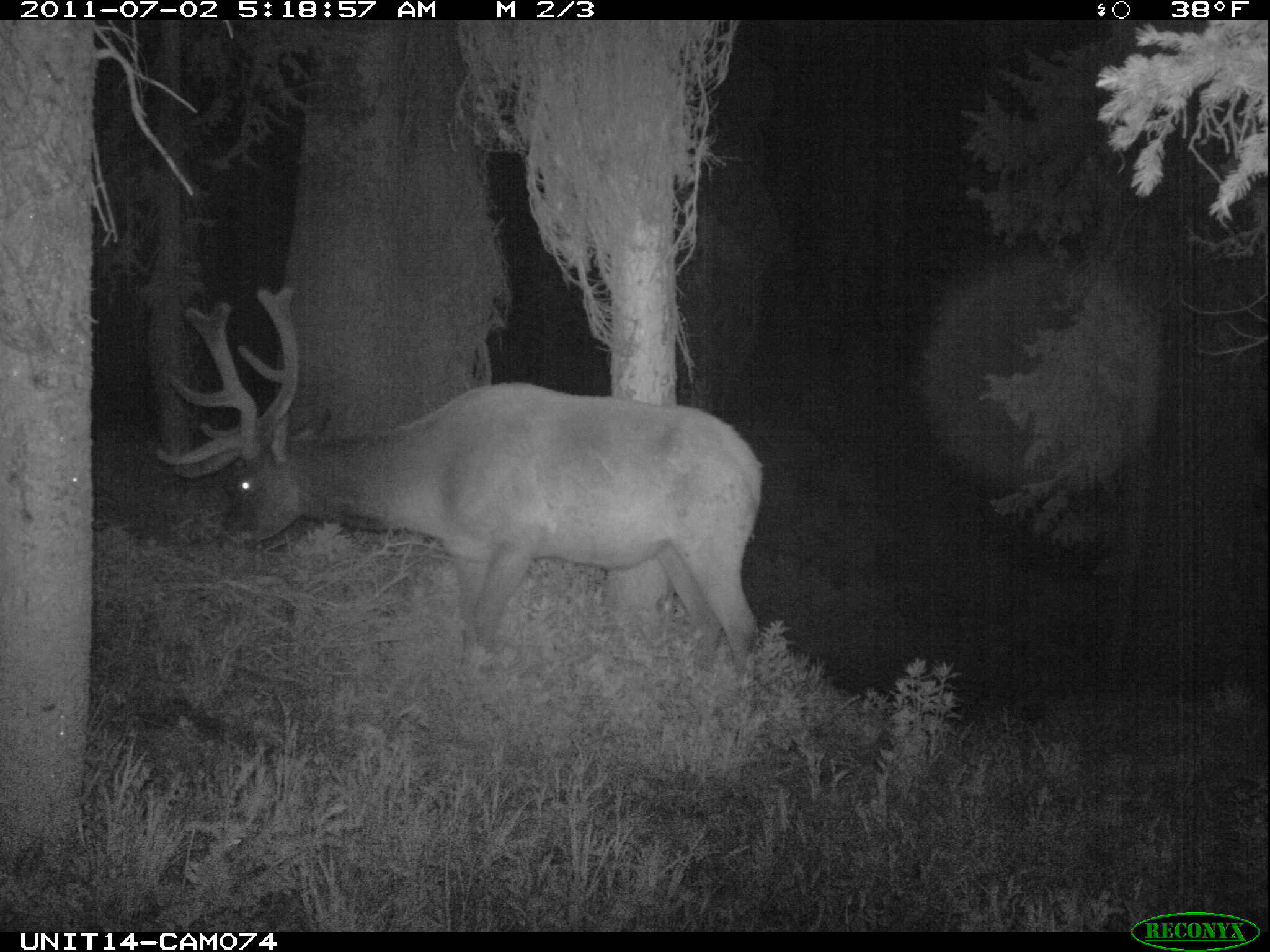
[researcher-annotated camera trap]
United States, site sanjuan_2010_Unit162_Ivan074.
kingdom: Animalia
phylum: Chordata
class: Mammalia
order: Artiodactyla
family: Cervidae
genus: Cervus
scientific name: Cervus elaphus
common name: red deer